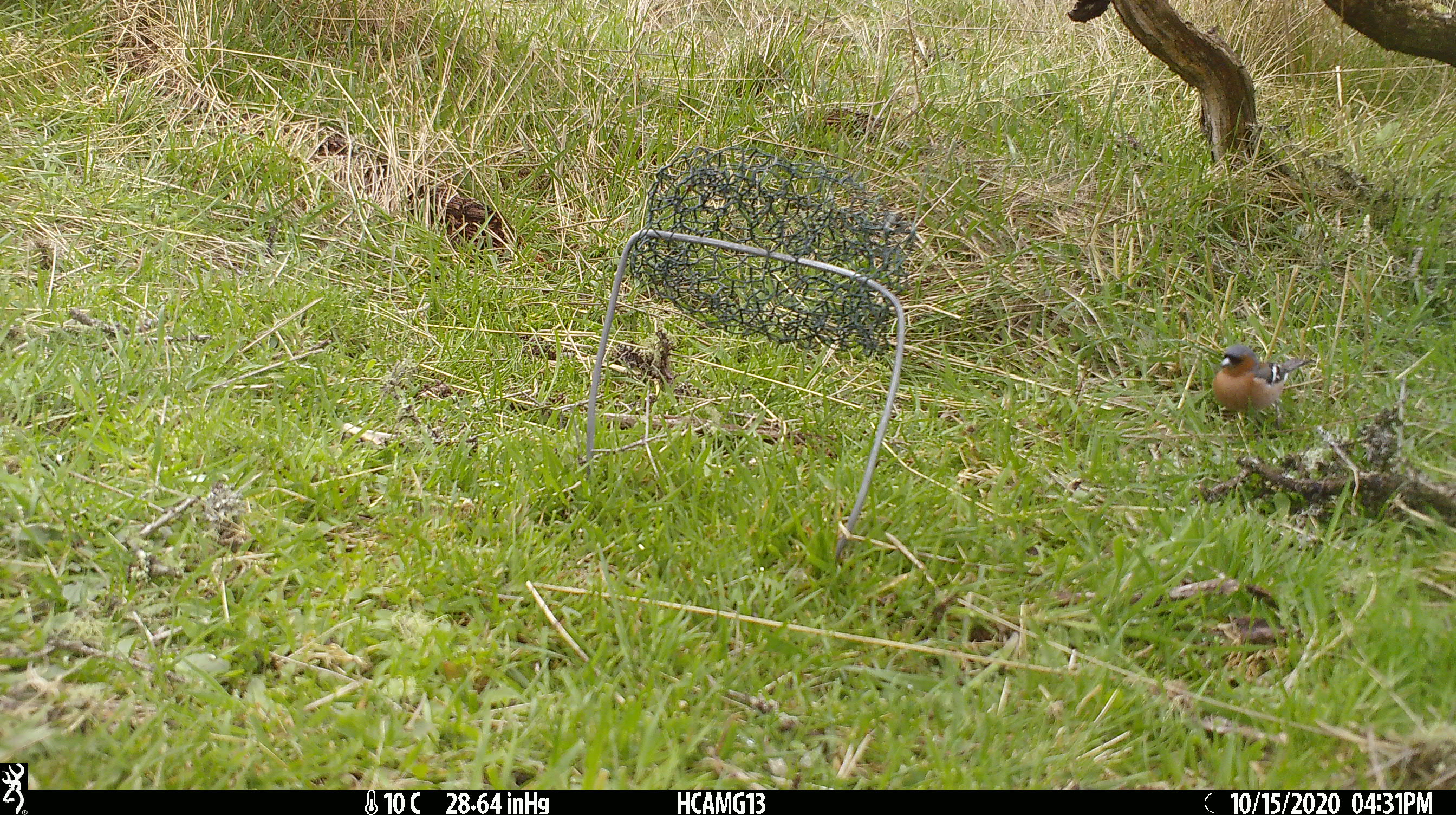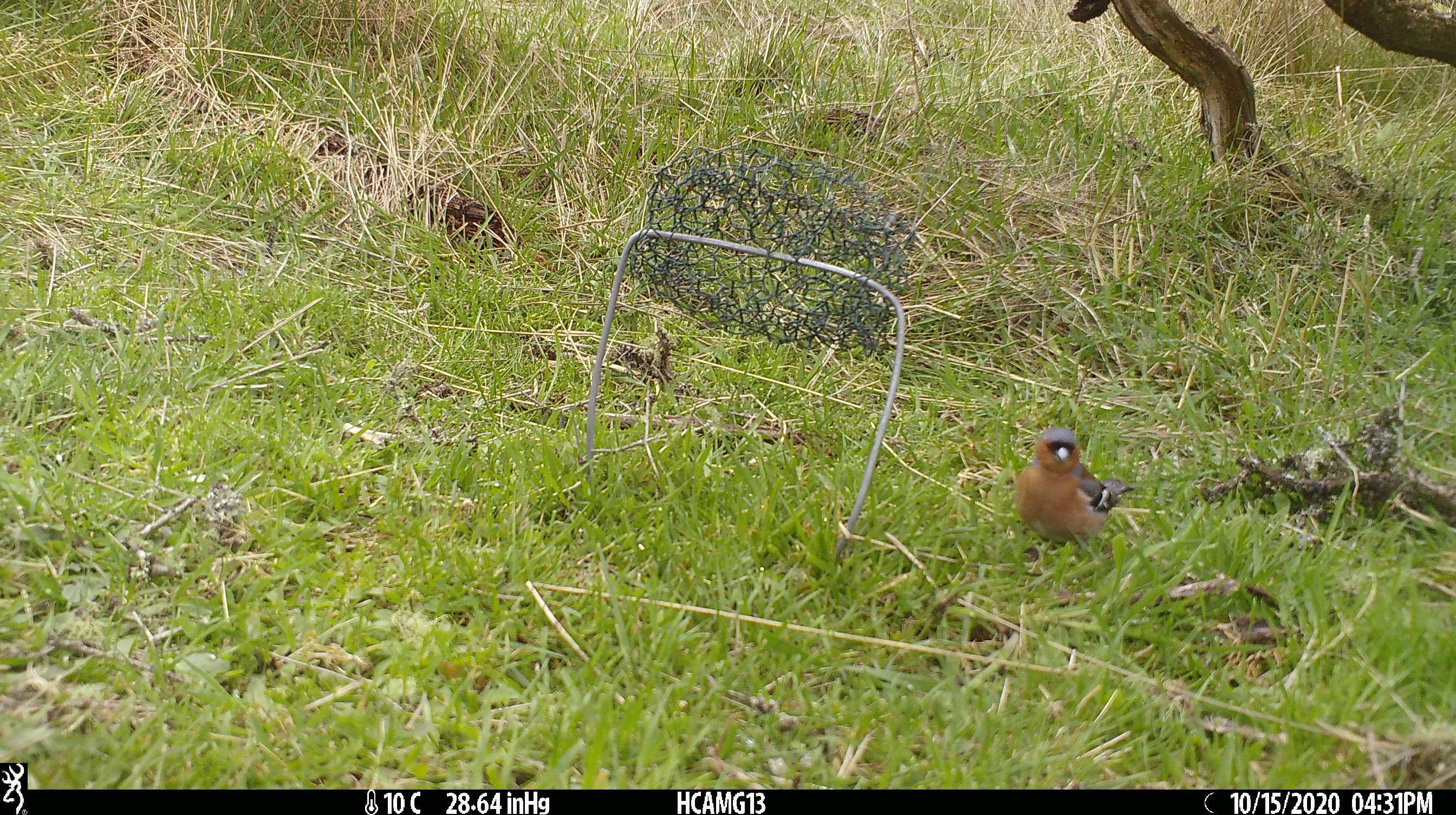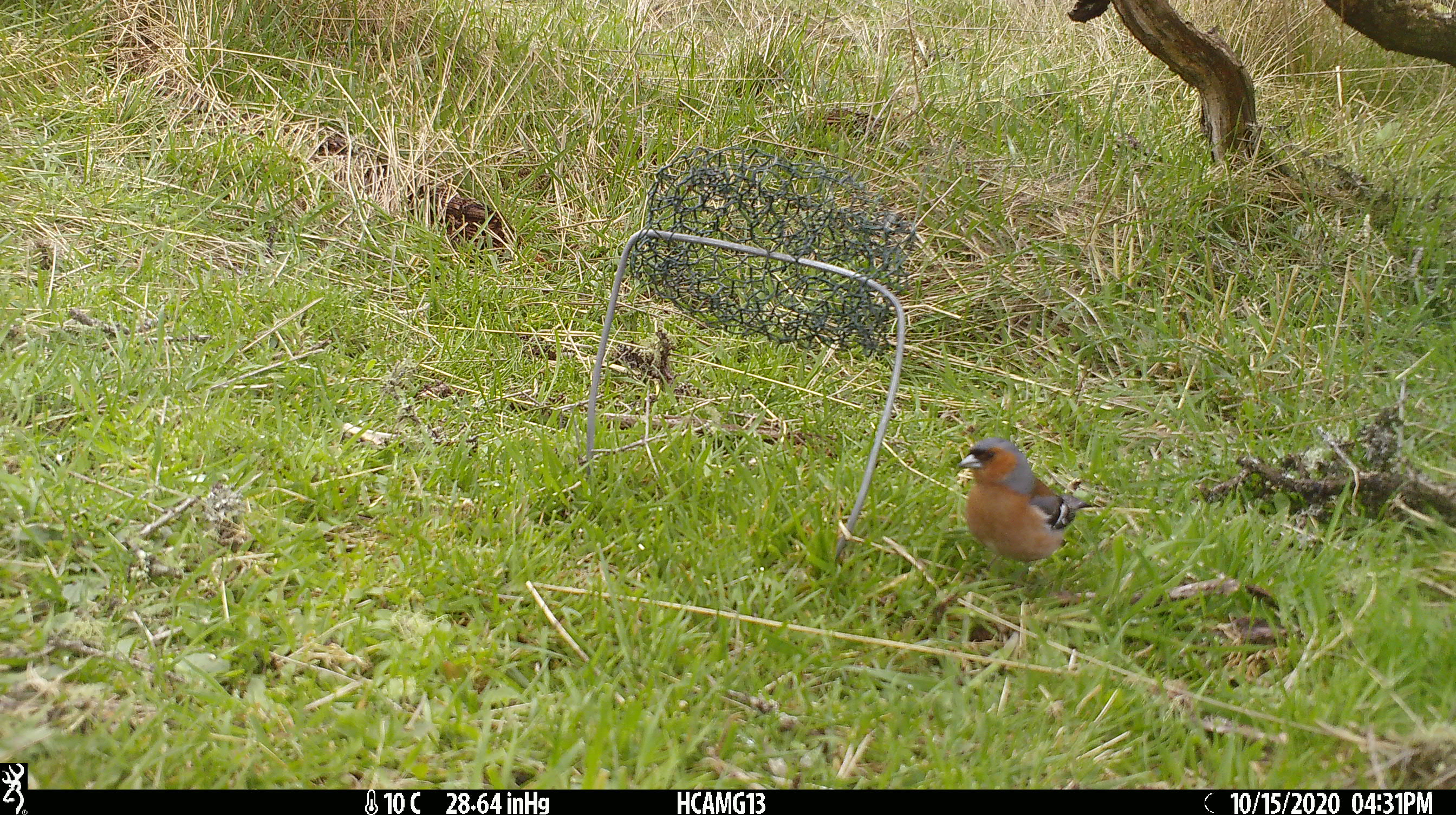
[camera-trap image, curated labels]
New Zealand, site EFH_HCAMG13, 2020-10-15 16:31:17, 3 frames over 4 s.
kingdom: Animalia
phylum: Chordata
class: Aves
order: Passeriformes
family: Fringillidae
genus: Fringilla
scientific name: Fringilla coelebs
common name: common chaffinch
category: chaffinch